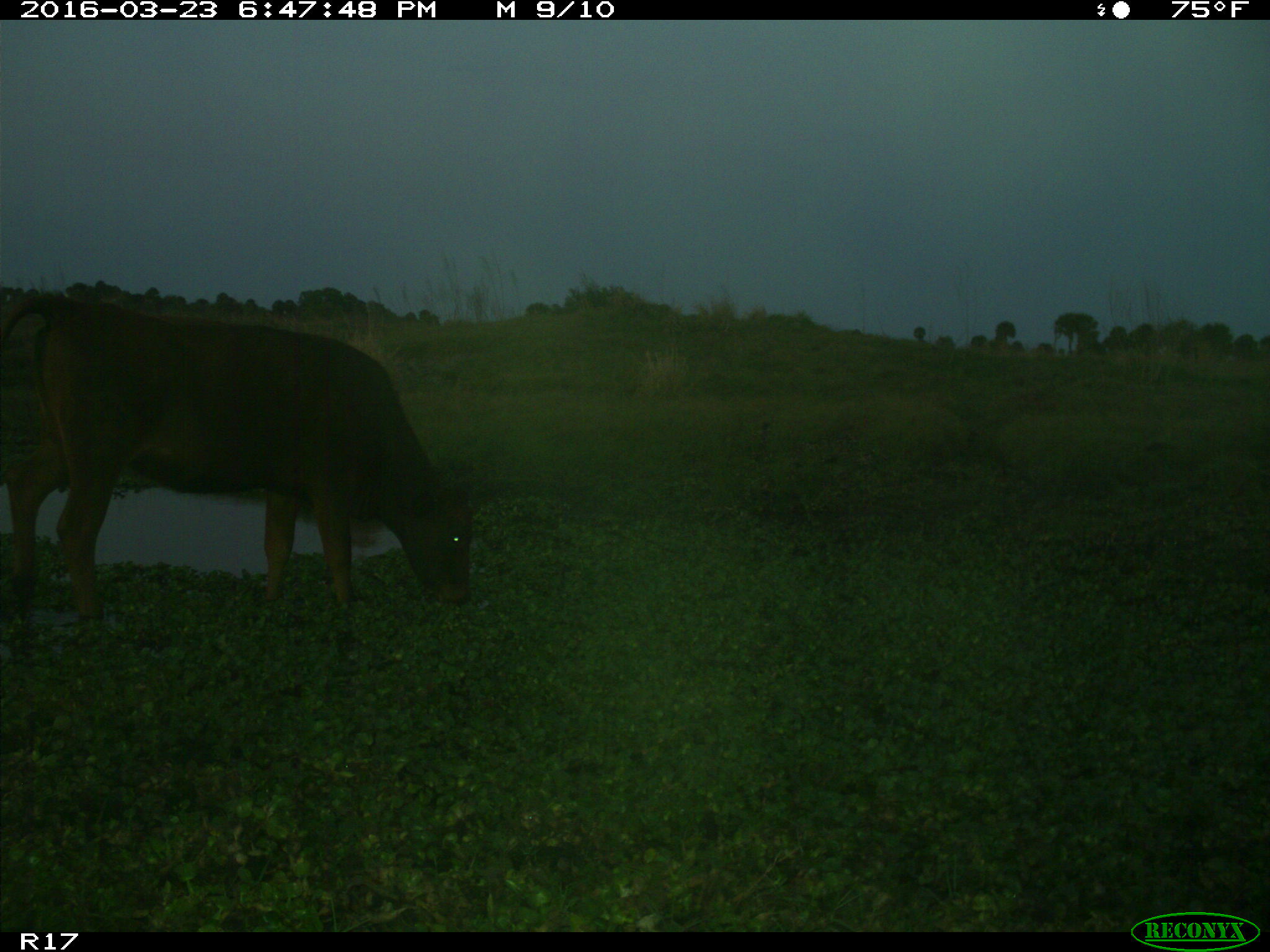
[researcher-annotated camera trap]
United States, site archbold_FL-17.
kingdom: Animalia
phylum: Chordata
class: Mammalia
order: Artiodactyla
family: Bovidae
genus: Bos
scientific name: Bos taurus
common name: domestic cow